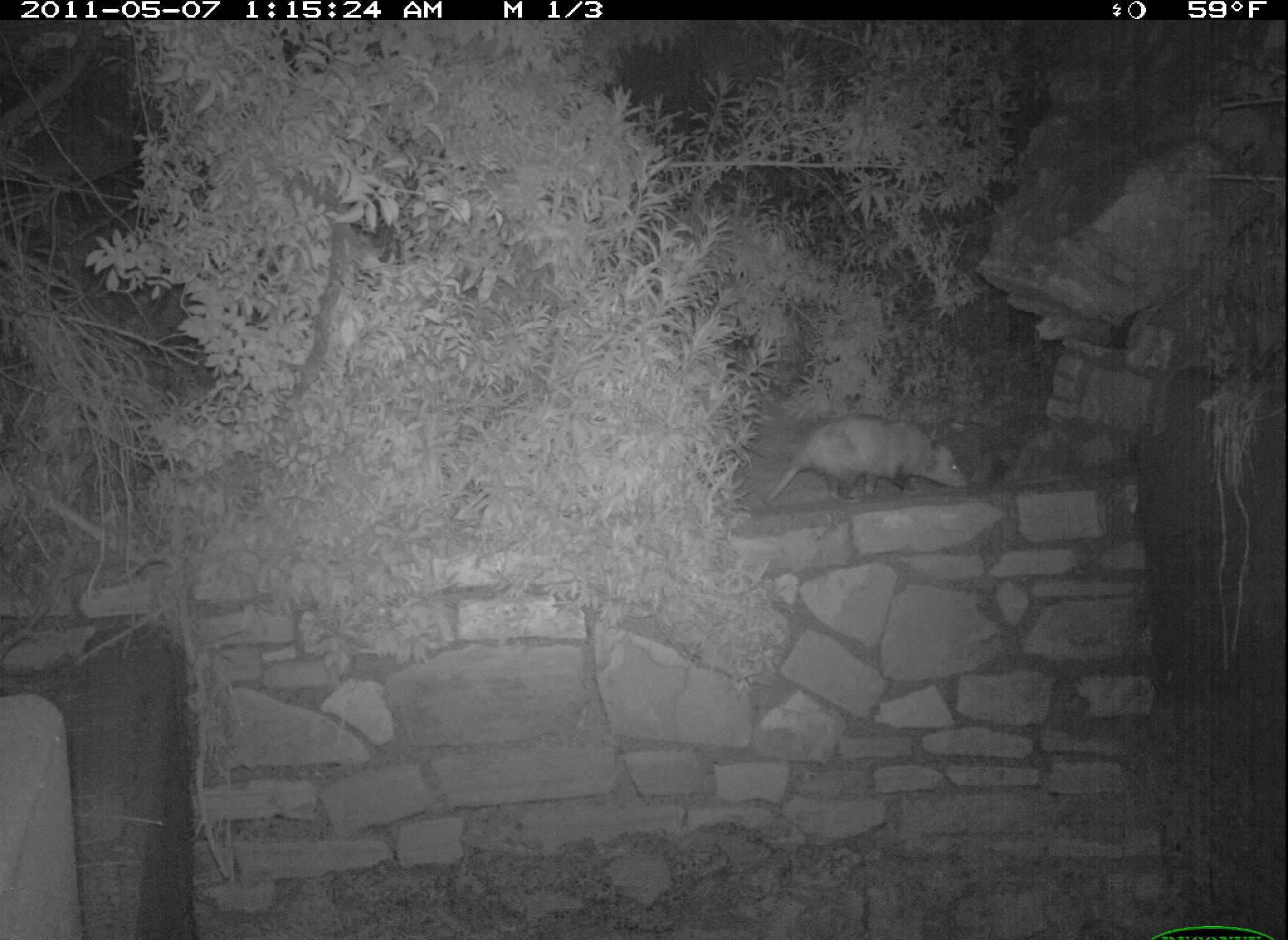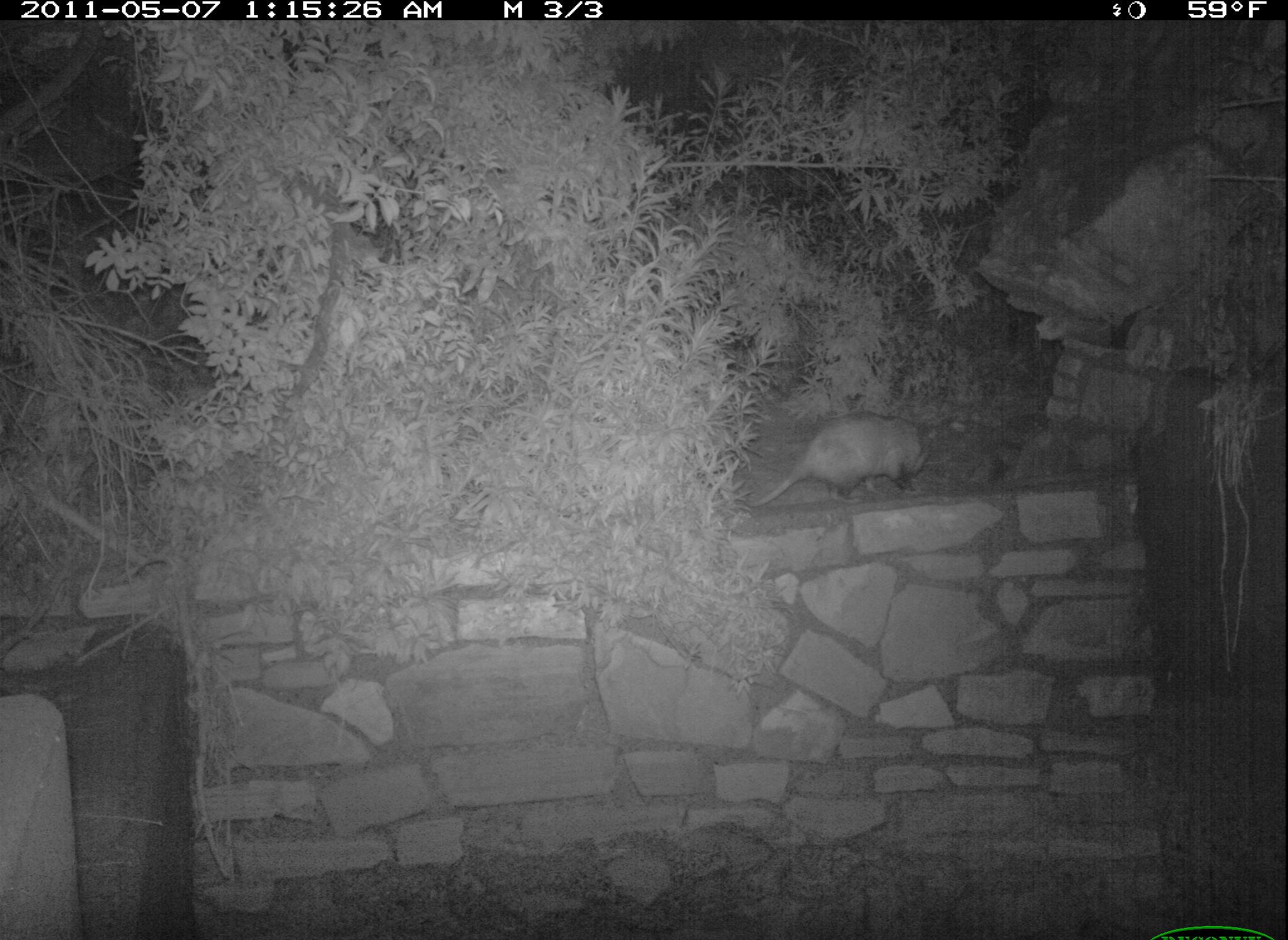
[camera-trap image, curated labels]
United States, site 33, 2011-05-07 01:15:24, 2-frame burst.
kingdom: Animalia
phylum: Chordata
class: Mammalia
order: Didelphimorphia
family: Didelphidae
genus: Didelphis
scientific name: Didelphis virginiana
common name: virginia opossum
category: opossum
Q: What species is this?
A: Opossum (virginia opossum) (Didelphis virginiana).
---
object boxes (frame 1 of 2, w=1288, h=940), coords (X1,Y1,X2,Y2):
opossum: (757,404,980,511)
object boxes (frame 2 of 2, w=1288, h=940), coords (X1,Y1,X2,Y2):
opossum: (720,398,939,530)